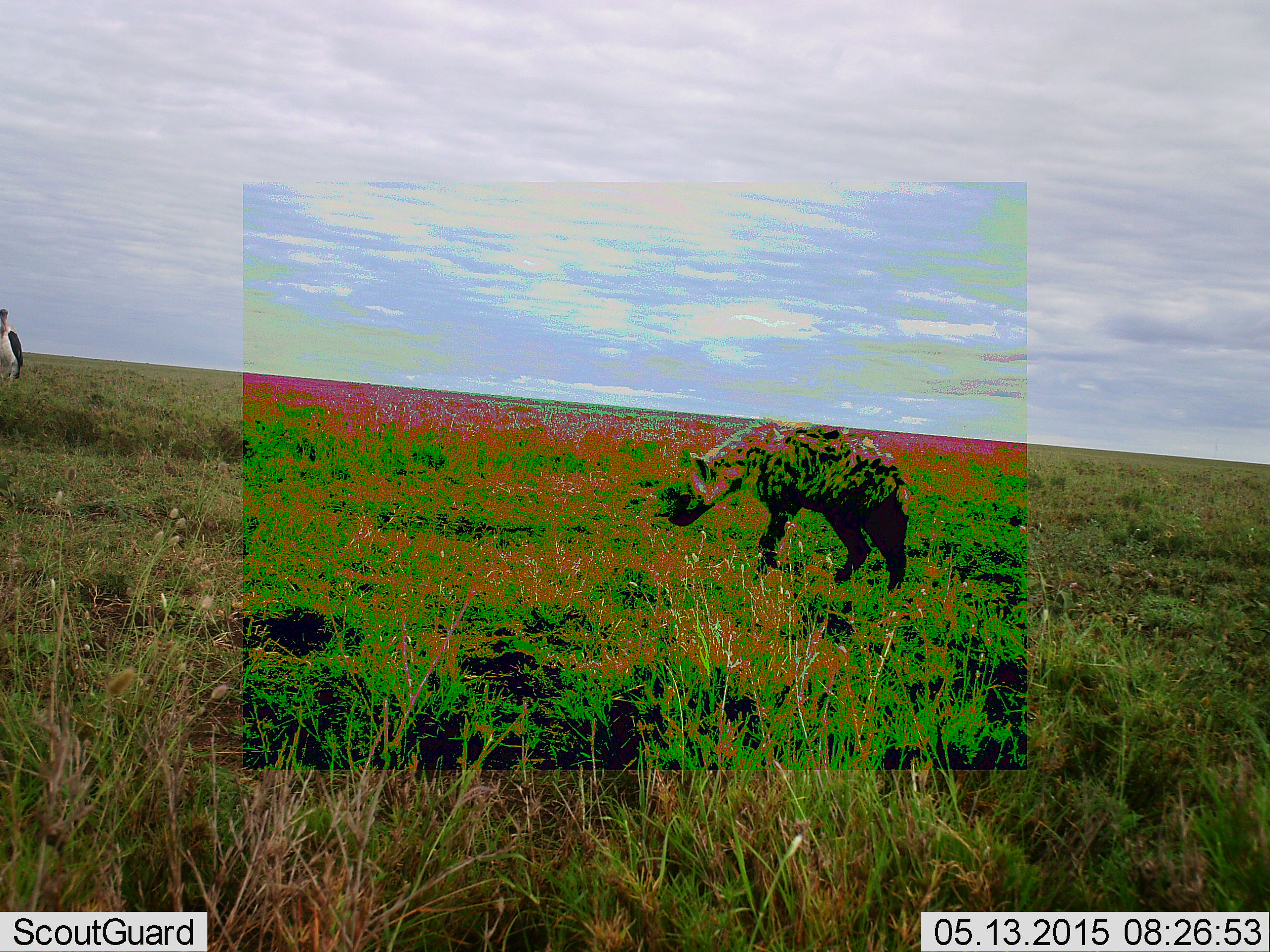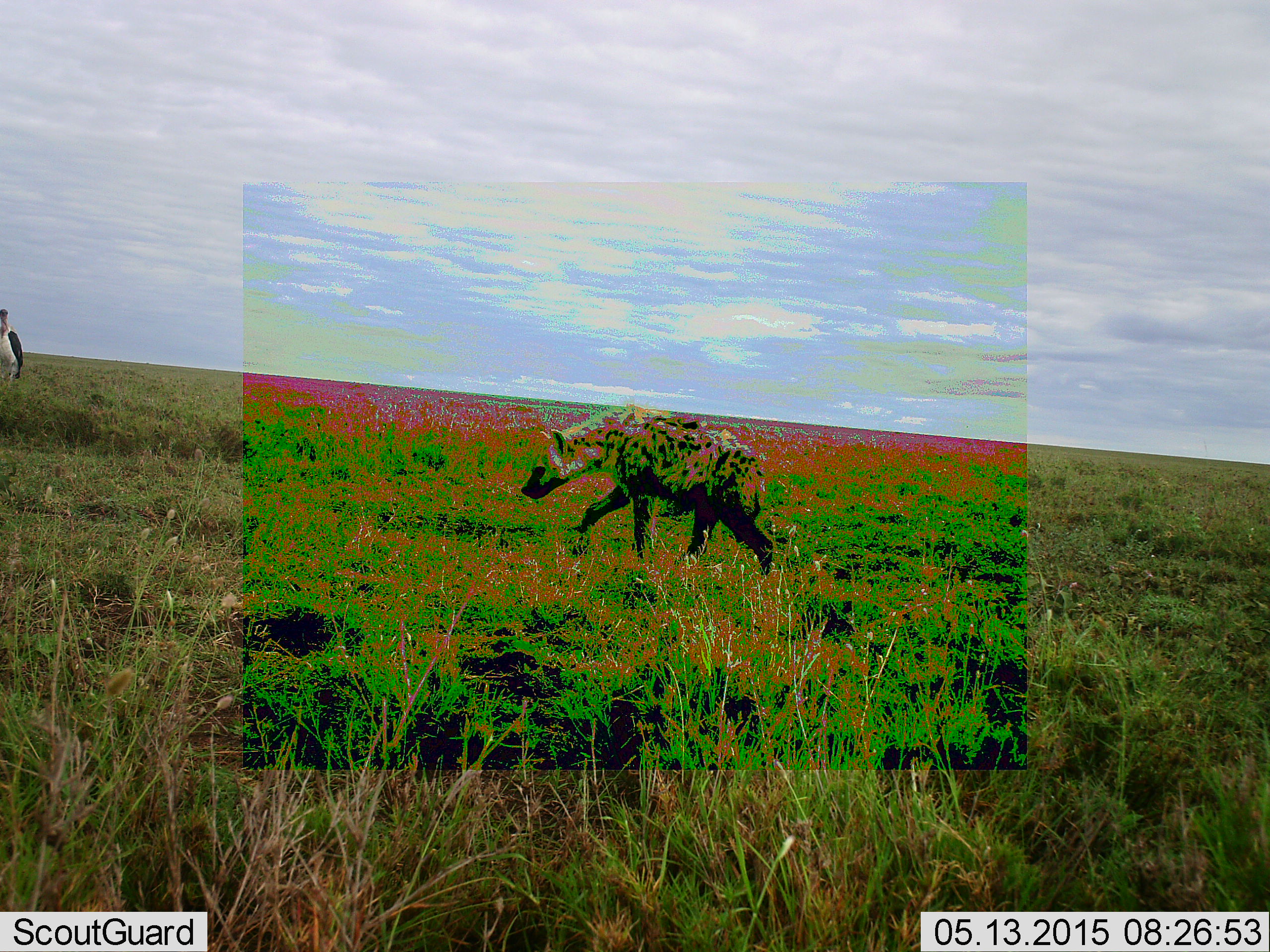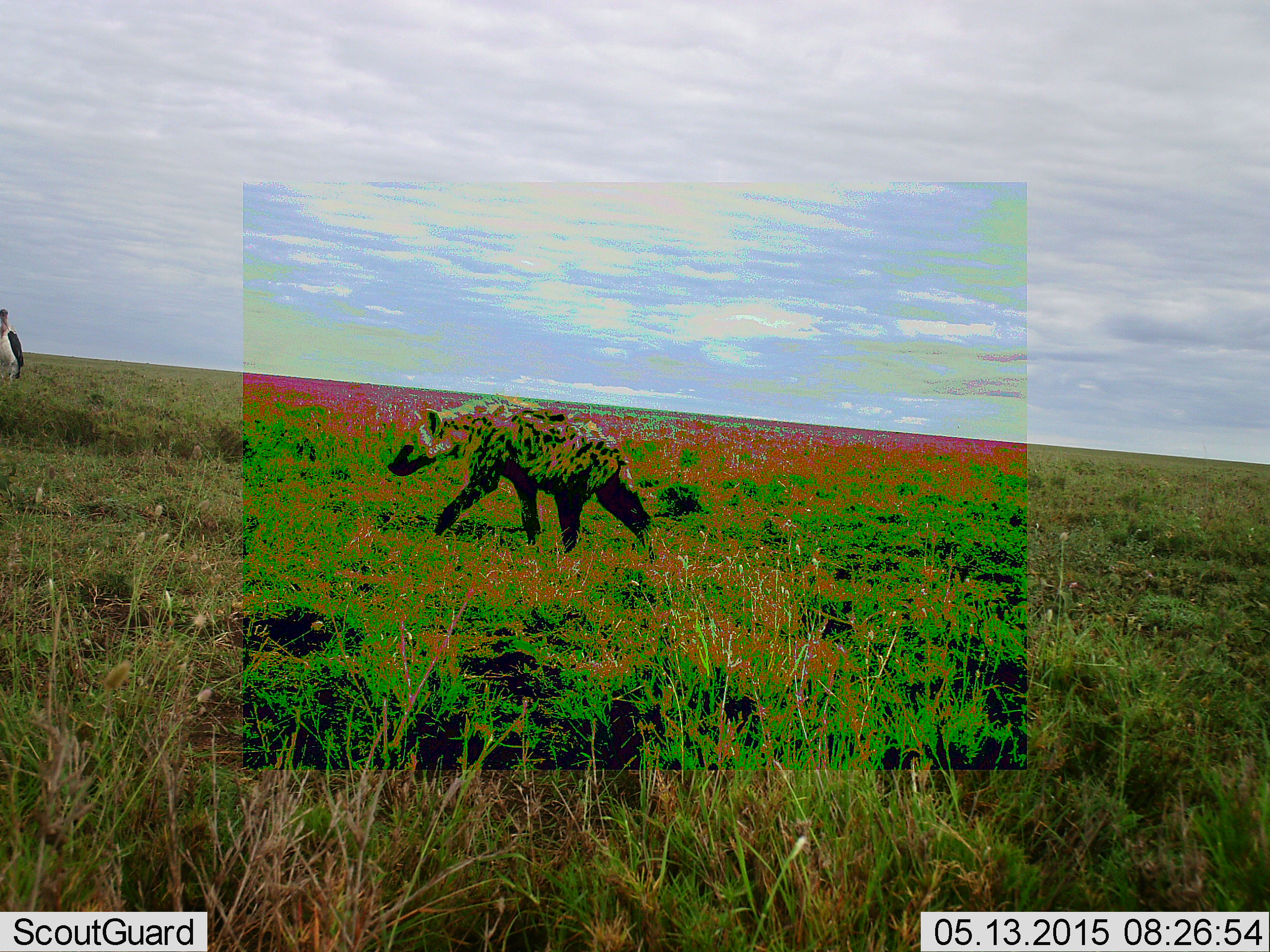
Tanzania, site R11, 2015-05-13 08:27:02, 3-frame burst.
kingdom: Animalia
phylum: Chordata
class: Mammalia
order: Carnivora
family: Hyaenidae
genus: Crocuta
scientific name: Crocuta crocuta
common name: spotted hyena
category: hyenaspotted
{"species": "hyenaspotted (spotted hyena) (Crocuta crocuta)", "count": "1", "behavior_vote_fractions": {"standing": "13%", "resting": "0%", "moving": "100%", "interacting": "0%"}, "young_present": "0%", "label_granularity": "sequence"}